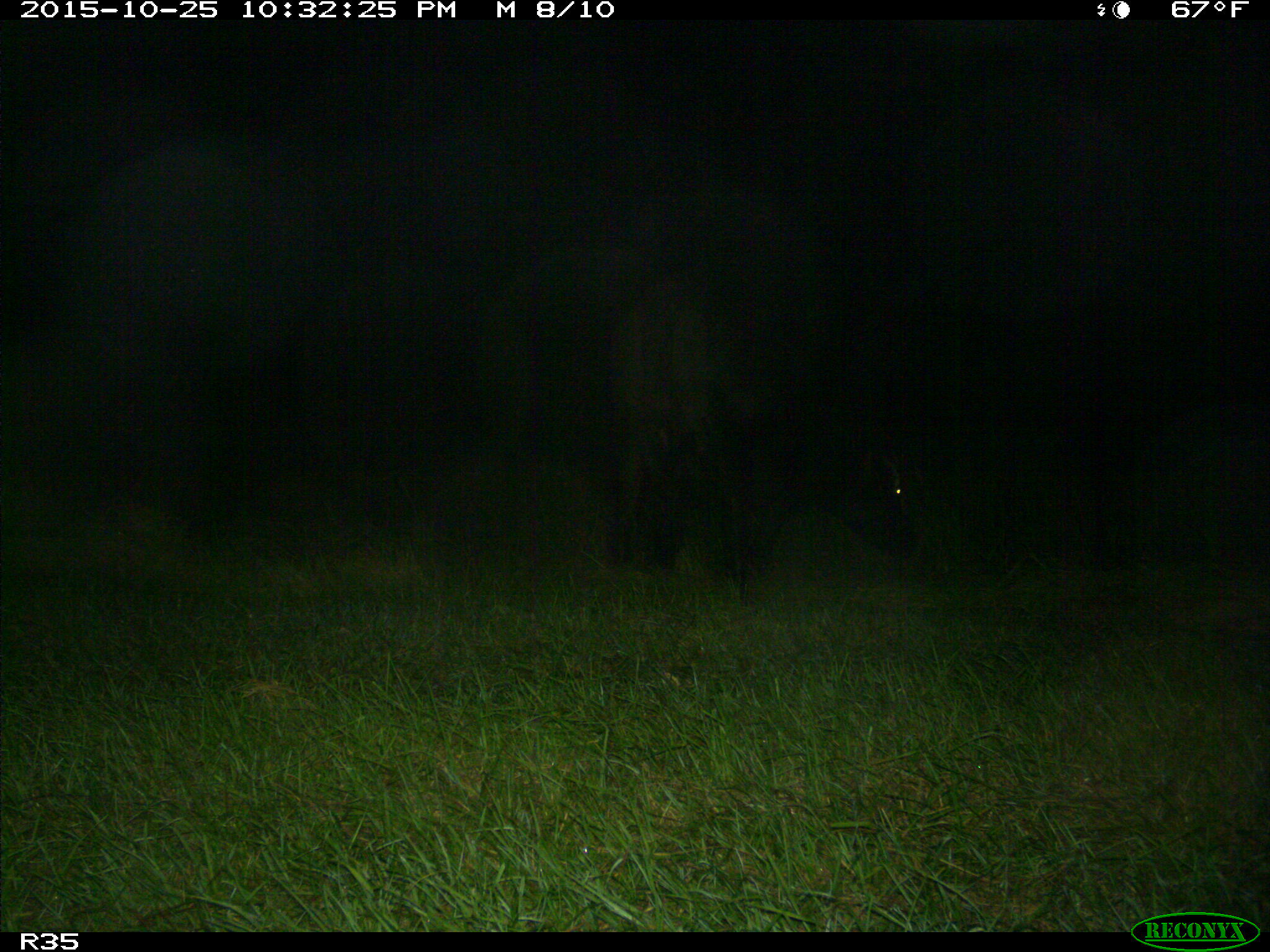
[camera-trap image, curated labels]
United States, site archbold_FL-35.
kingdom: Animalia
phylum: Chordata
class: Mammalia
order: Artiodactyla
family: Bovidae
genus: Bos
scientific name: Bos taurus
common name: domestic cow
Bos taurus (domestic cow).